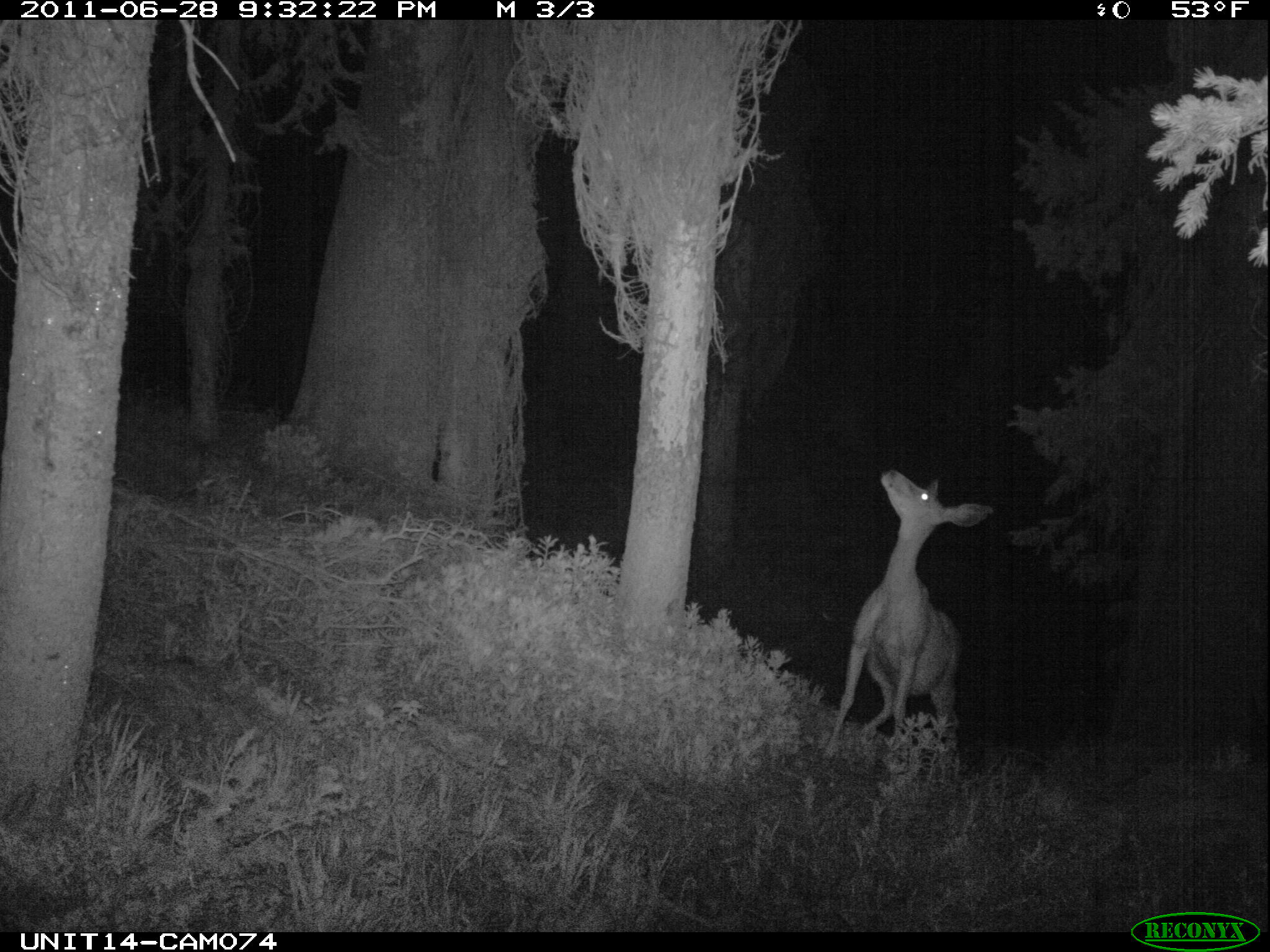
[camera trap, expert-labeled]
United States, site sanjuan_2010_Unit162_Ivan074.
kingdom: Animalia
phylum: Chordata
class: Mammalia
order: Artiodactyla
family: Cervidae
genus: Odocoileus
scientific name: Odocoileus hemionus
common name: mule deer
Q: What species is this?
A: Odocoileus hemionus (mule deer).